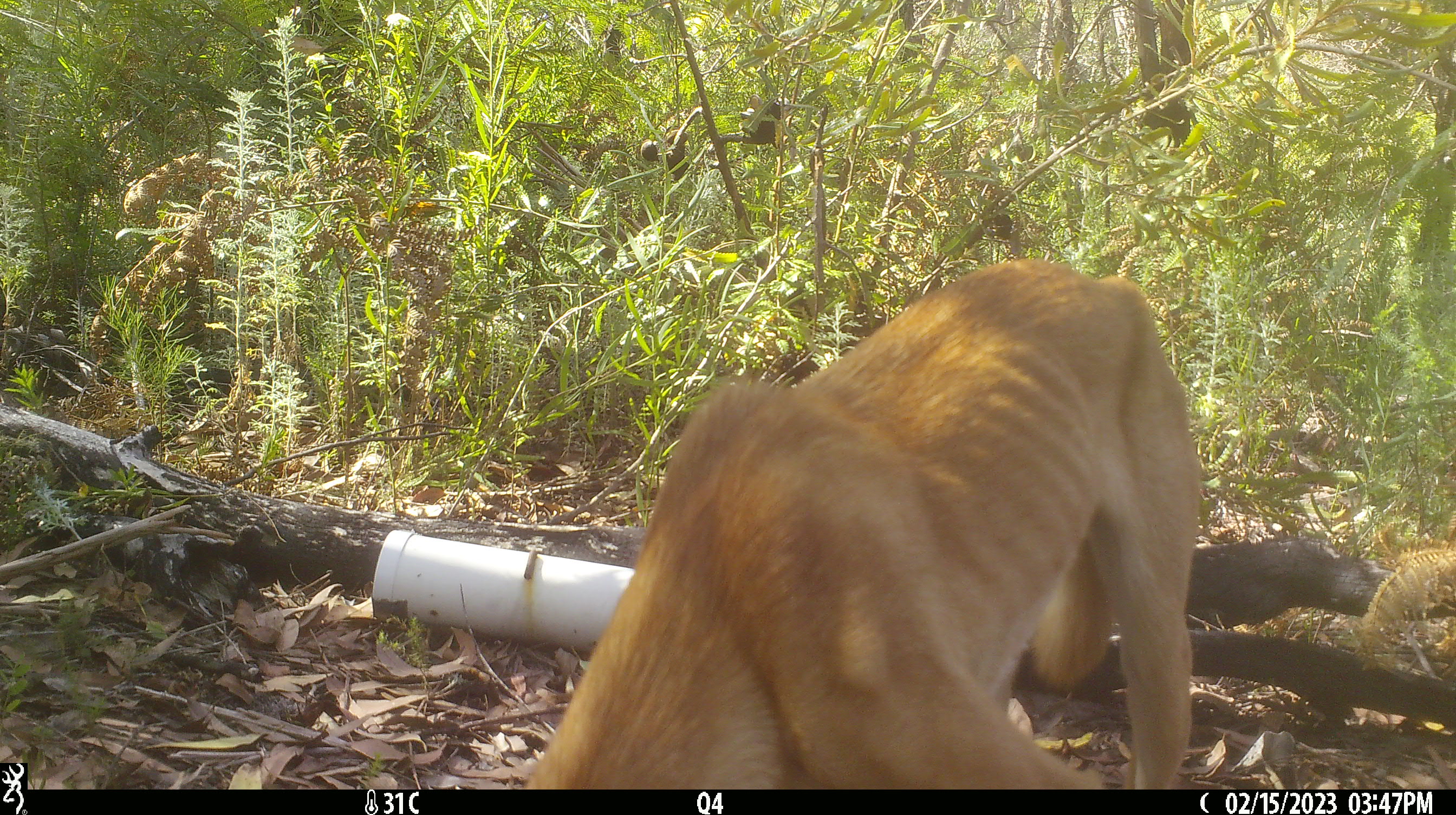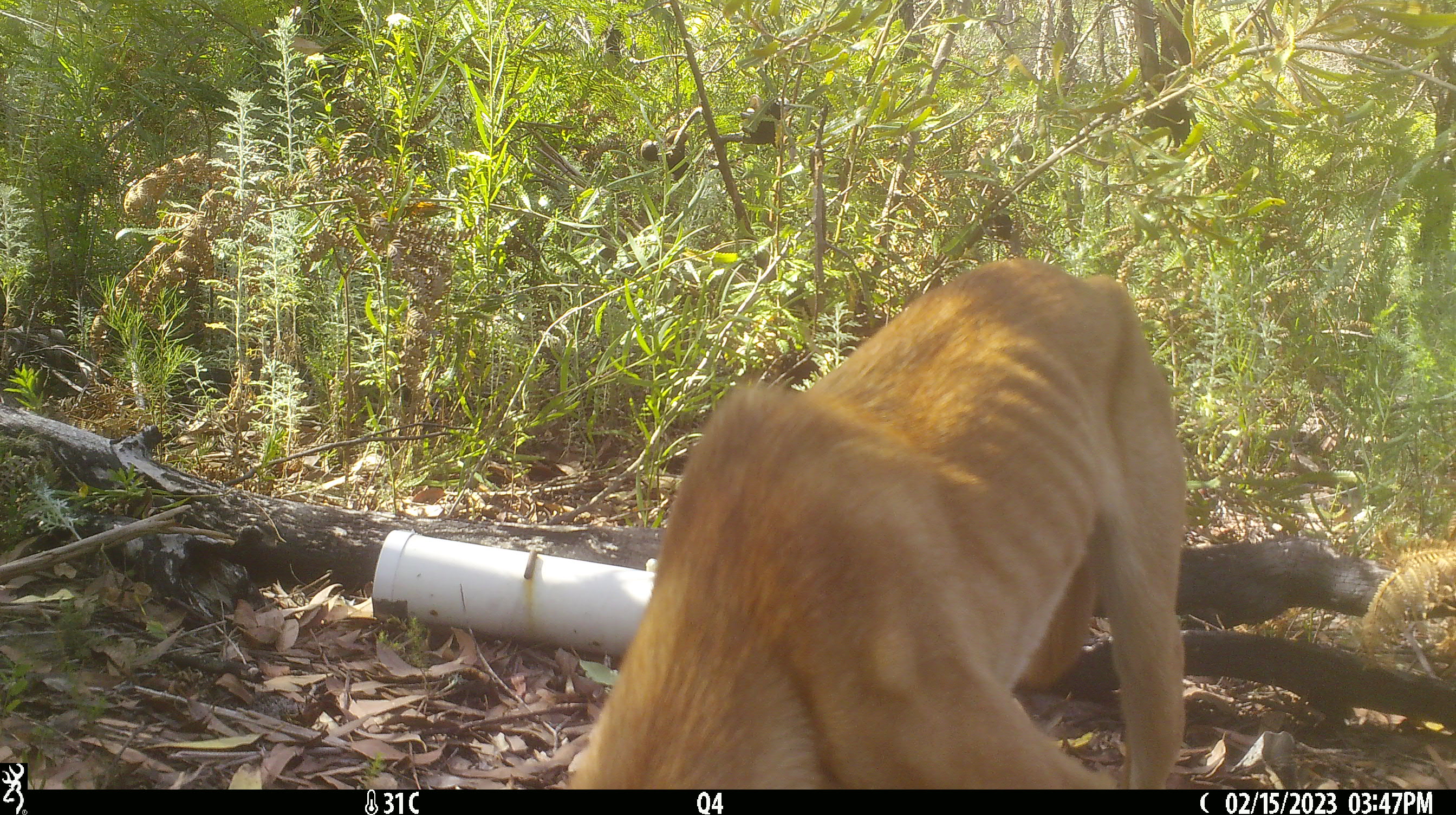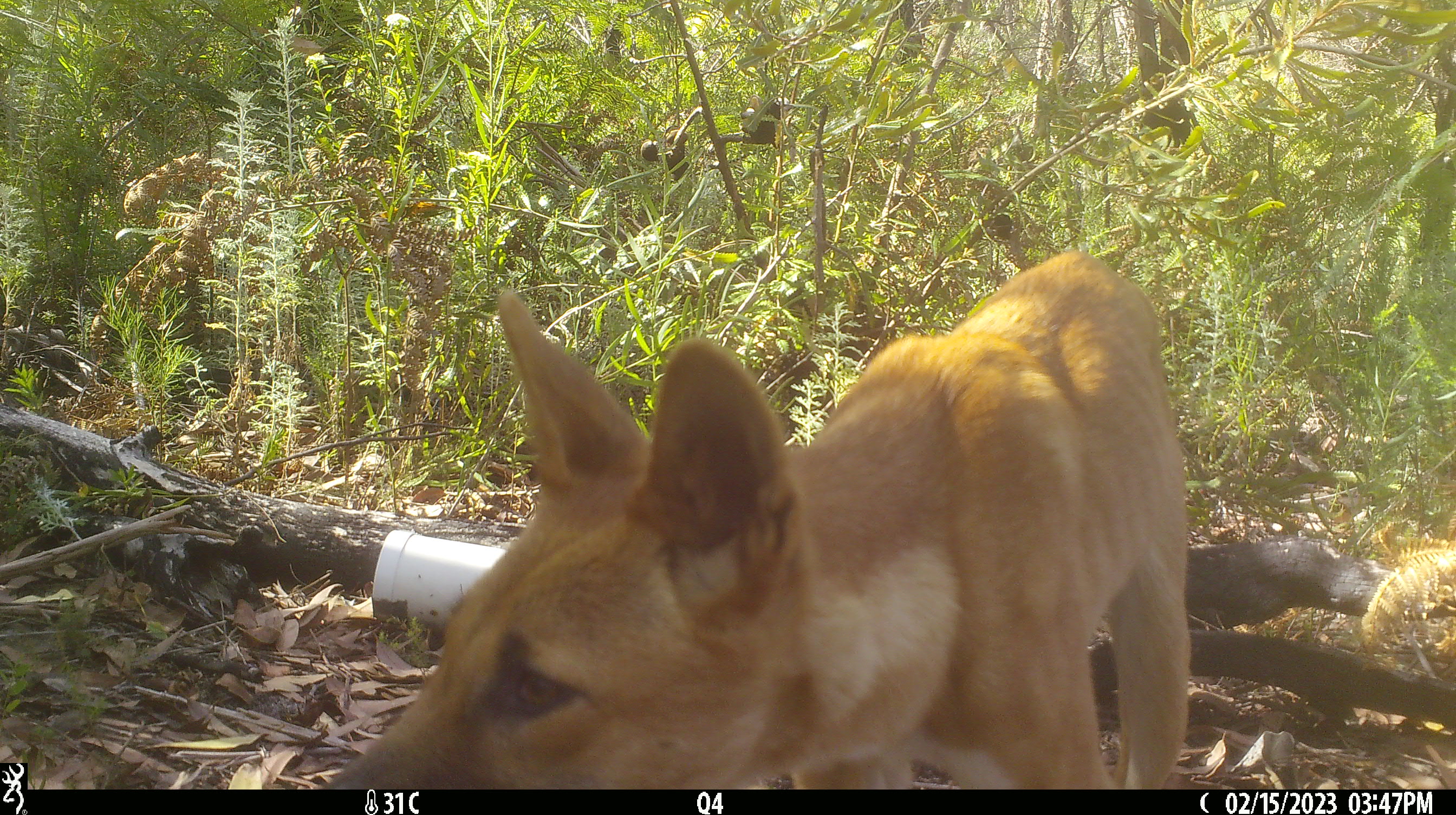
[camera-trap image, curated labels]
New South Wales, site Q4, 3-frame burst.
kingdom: Animalia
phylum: Chordata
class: Mammalia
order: Carnivora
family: Canidae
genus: Canis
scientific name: Canis familiaris dingo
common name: dingo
Dingo (Canis familiaris dingo).